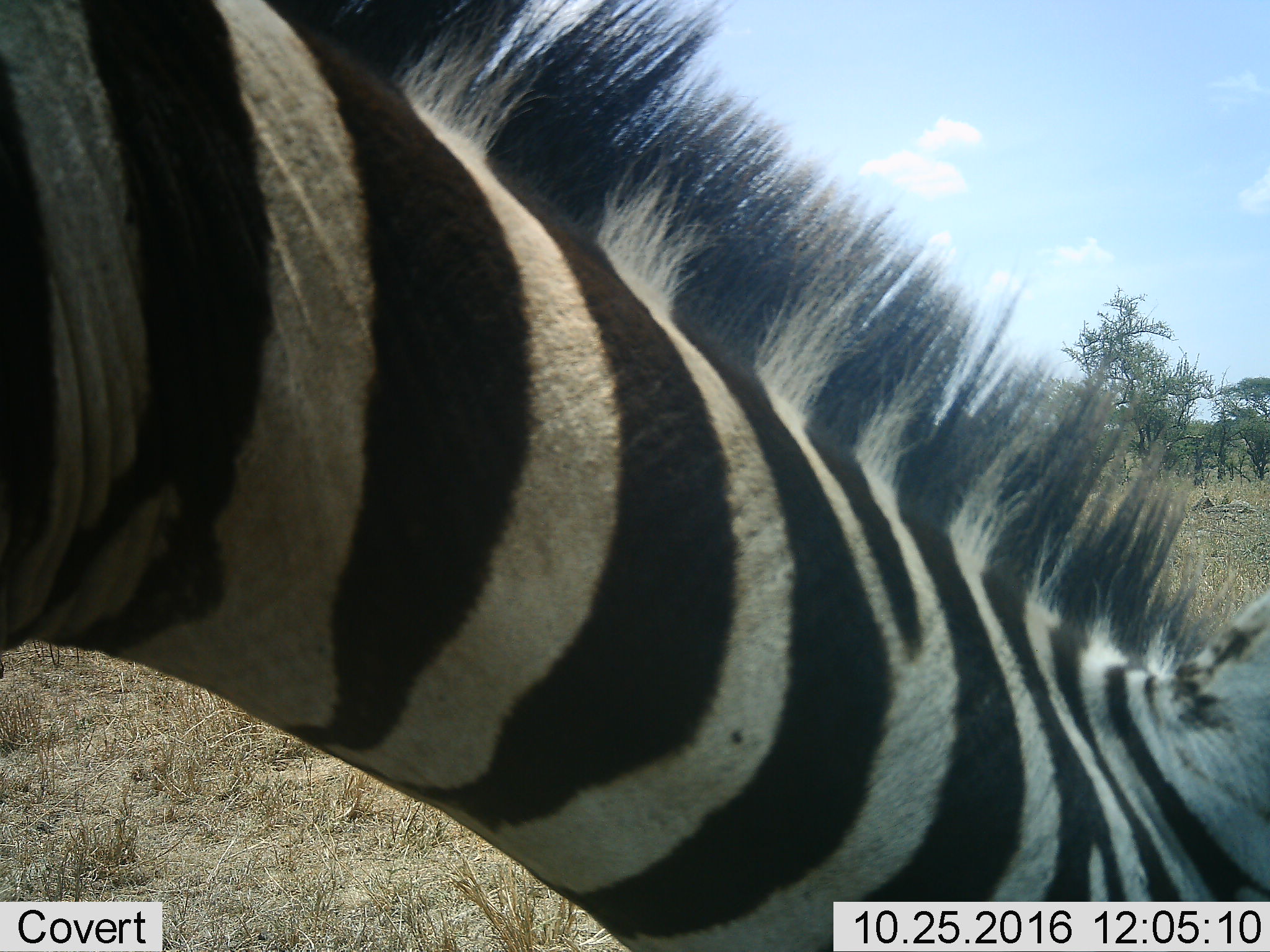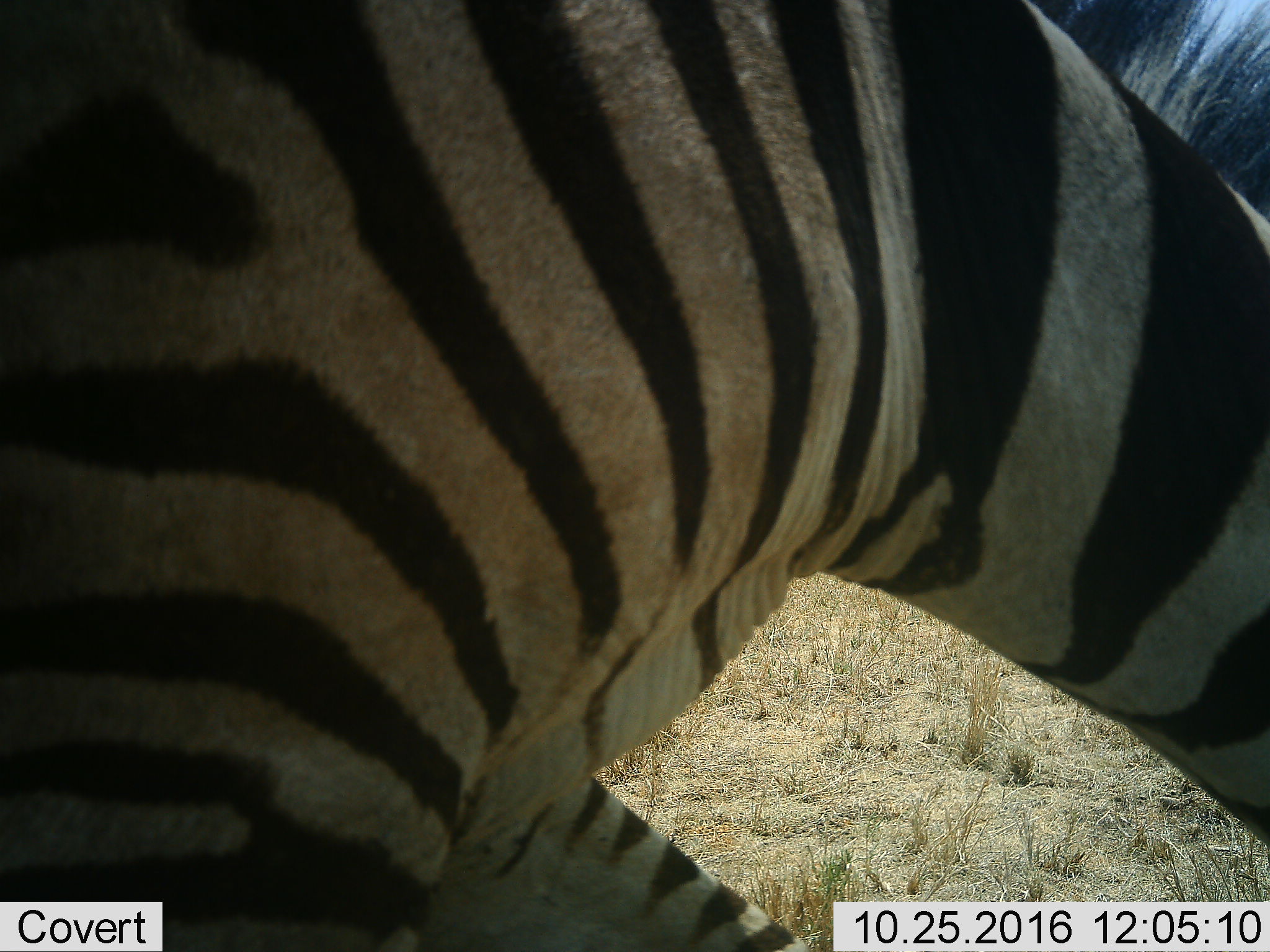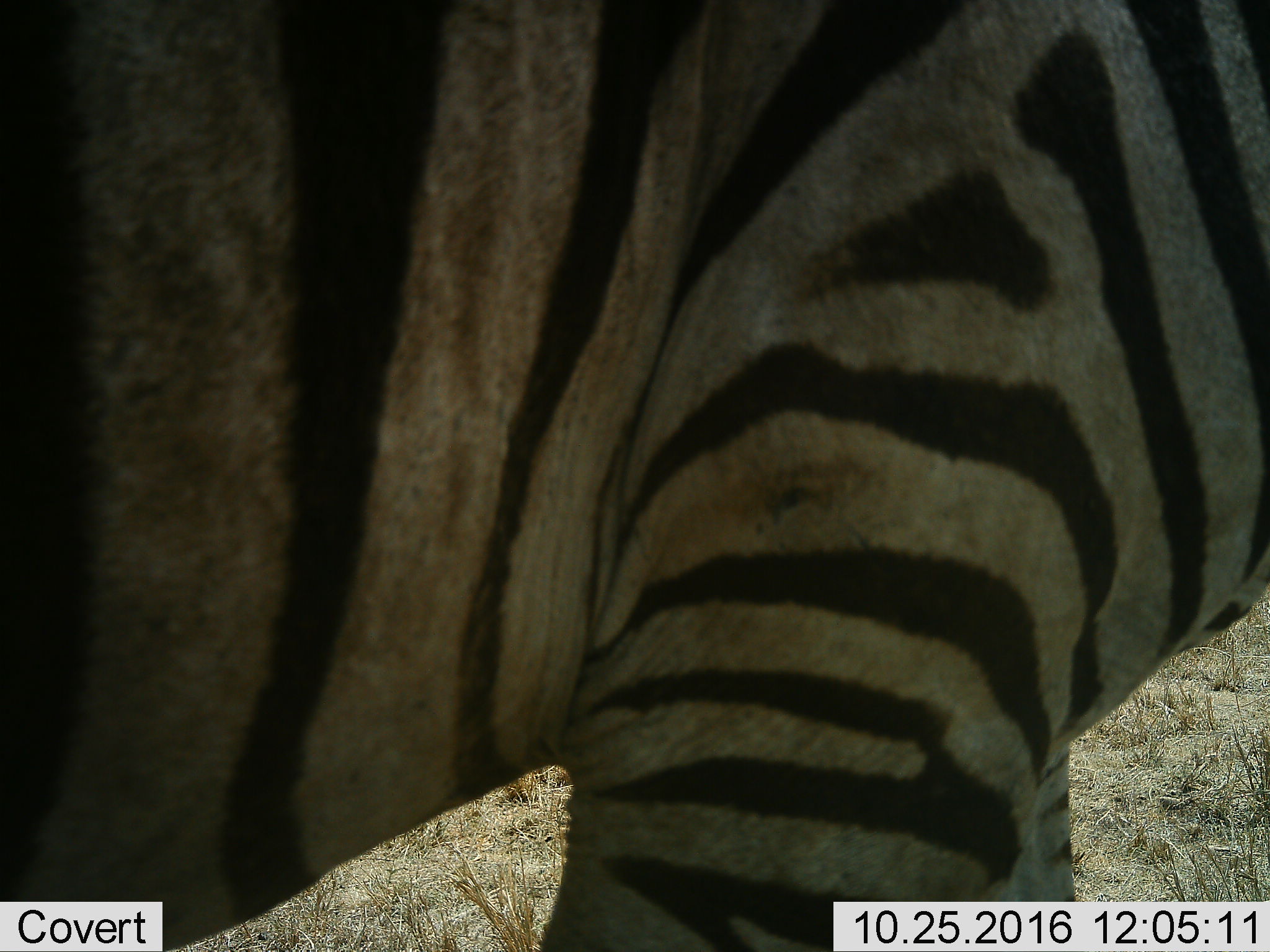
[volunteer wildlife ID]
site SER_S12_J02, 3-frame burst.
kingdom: Animalia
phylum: Chordata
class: Mammalia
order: Perissodactyla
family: Equidae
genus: Equus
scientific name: Equus quagga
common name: plains zebra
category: zebraplains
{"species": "zebraplains (plains zebra) (Equus quagga)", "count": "1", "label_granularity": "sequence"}